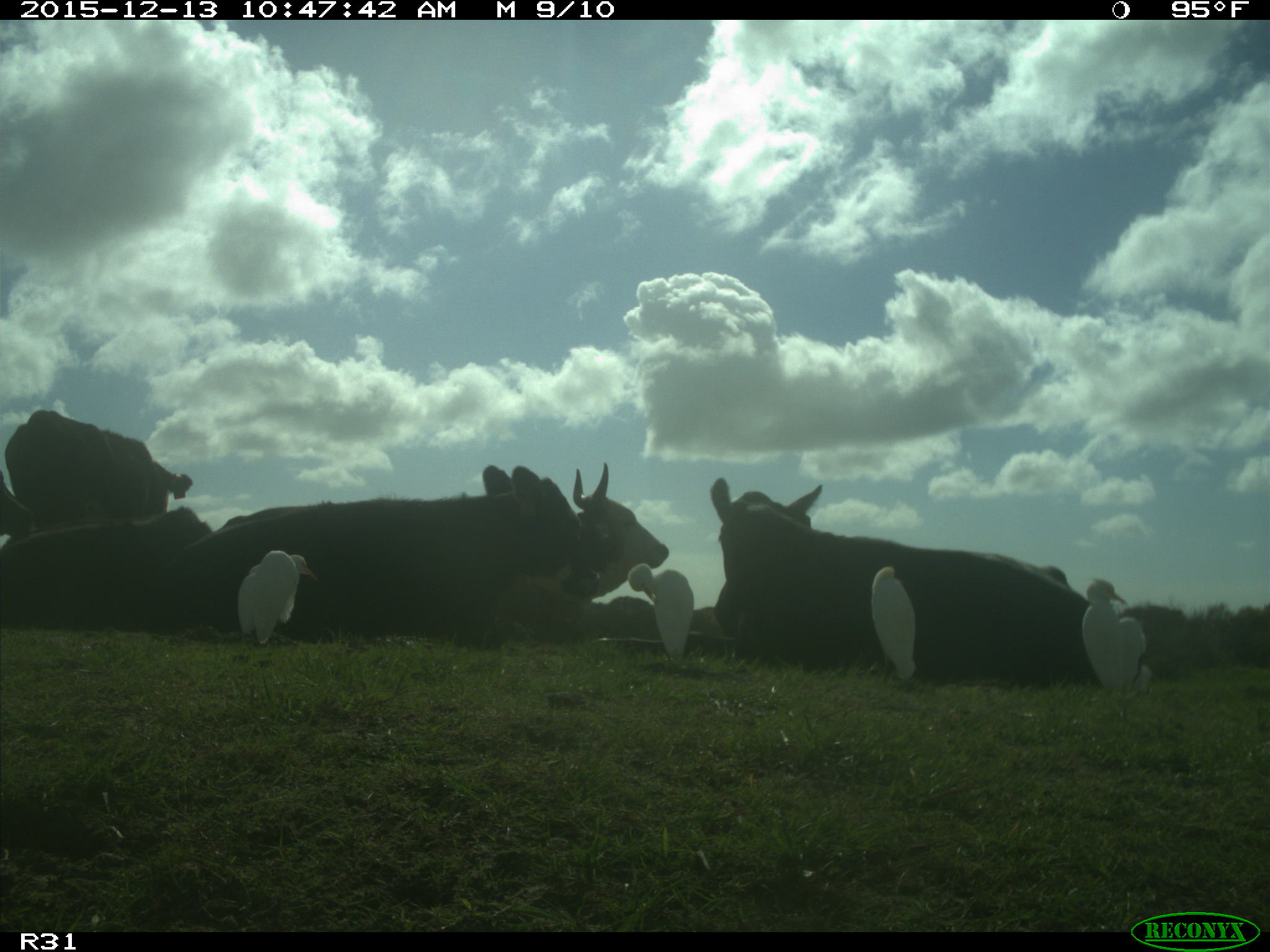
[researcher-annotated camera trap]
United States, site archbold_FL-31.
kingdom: Animalia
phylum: Chordata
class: Mammalia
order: Artiodactyla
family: Bovidae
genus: Bos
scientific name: Bos taurus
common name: domestic cow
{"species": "Bos taurus (domestic cow)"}